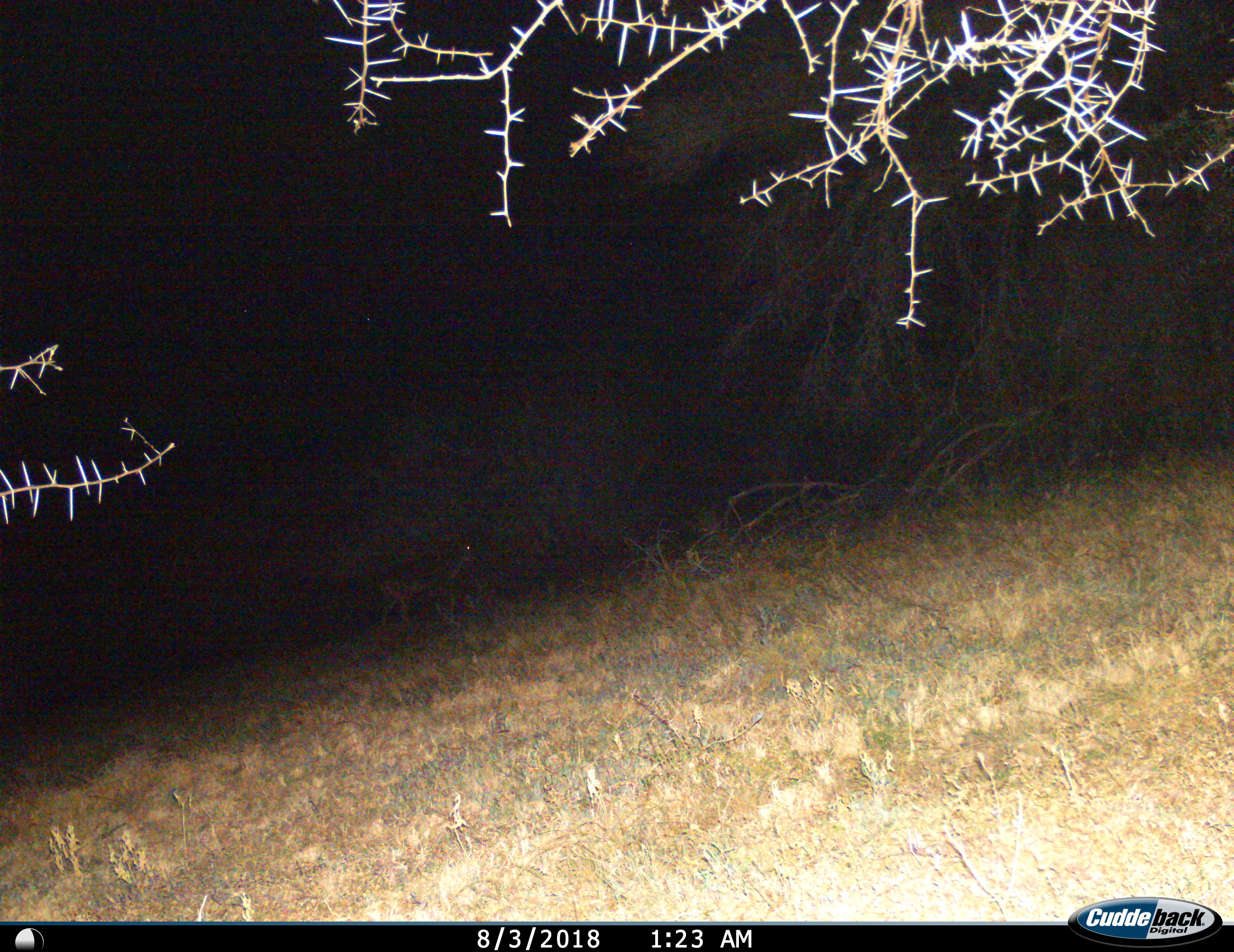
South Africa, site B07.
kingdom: Animalia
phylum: Chordata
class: Mammalia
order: Artiodactyla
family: Bovidae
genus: Tragelaphus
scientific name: Tragelaphus strepsiceros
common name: greater kudu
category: kudu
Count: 1.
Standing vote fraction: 33%.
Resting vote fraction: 0%.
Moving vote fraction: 67%.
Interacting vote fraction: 0%.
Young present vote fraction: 0%.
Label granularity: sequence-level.